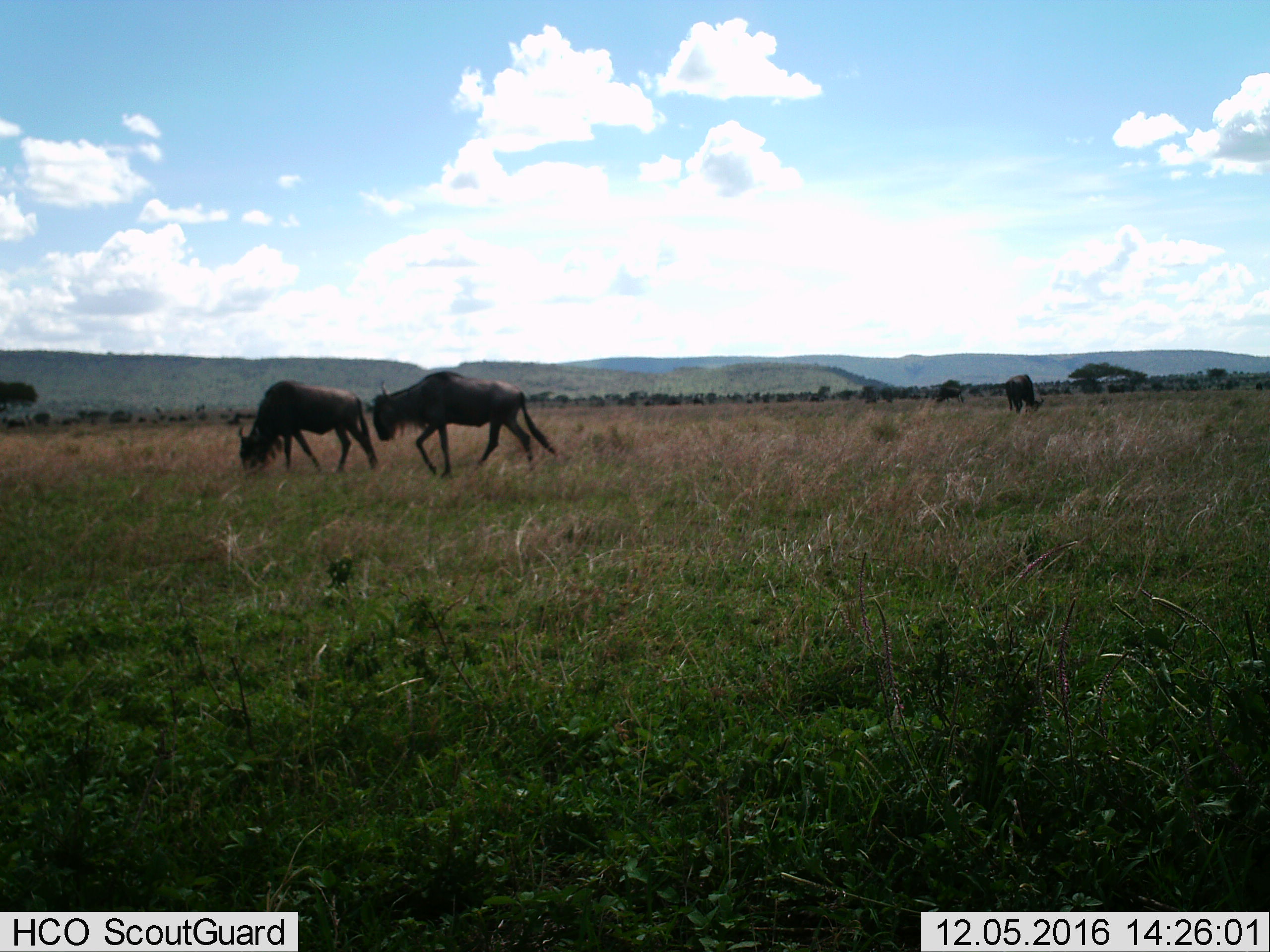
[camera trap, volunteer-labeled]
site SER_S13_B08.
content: unidentified animal